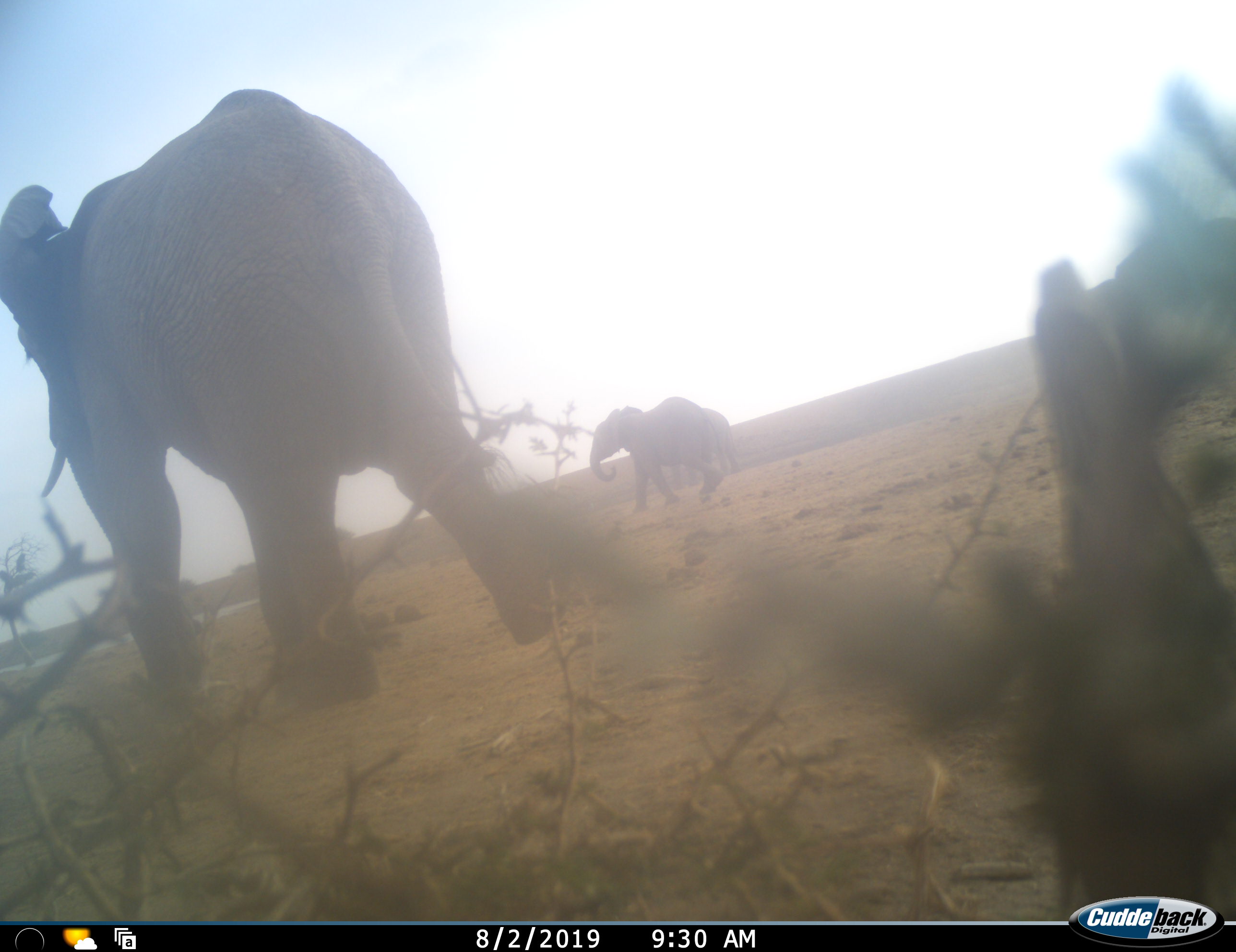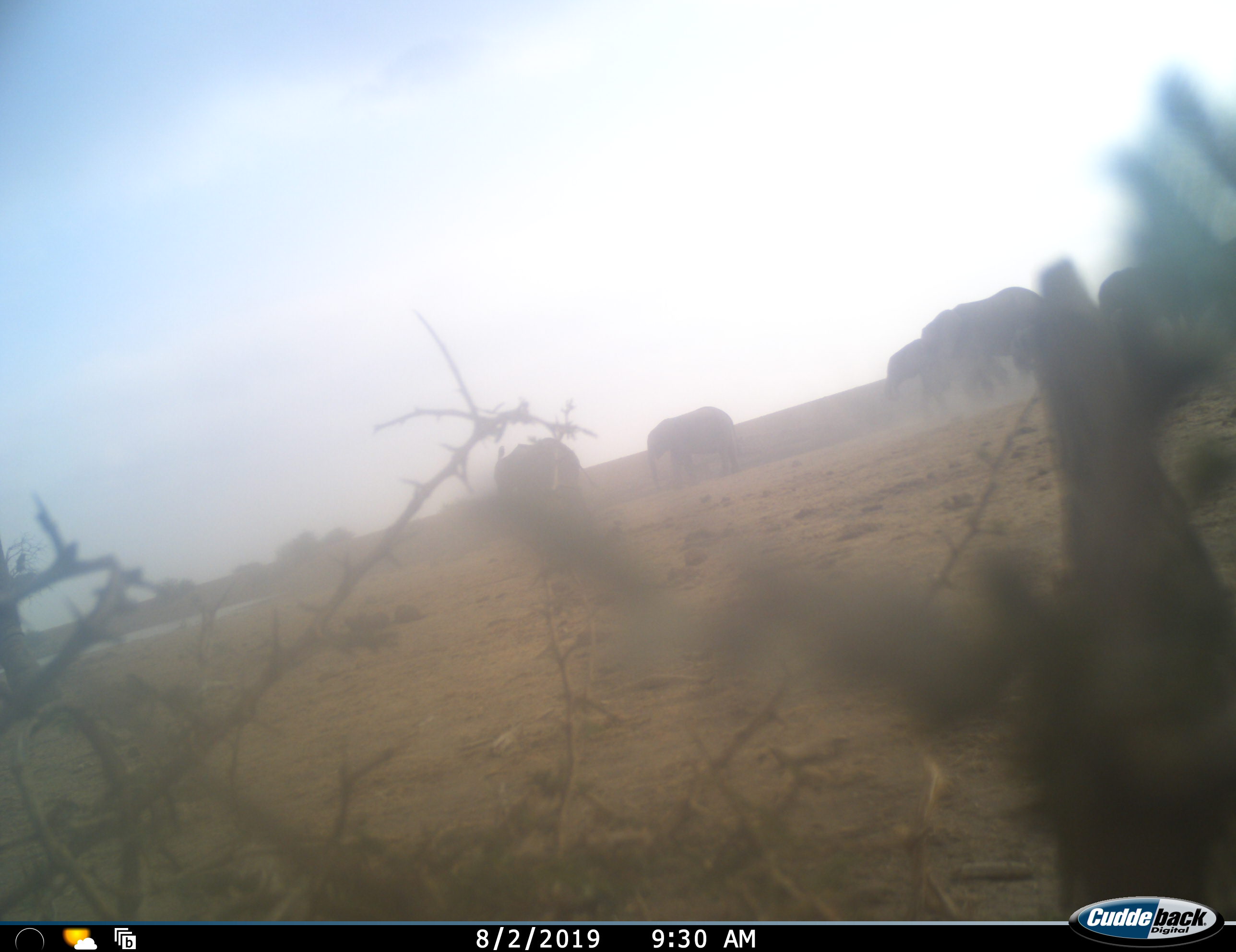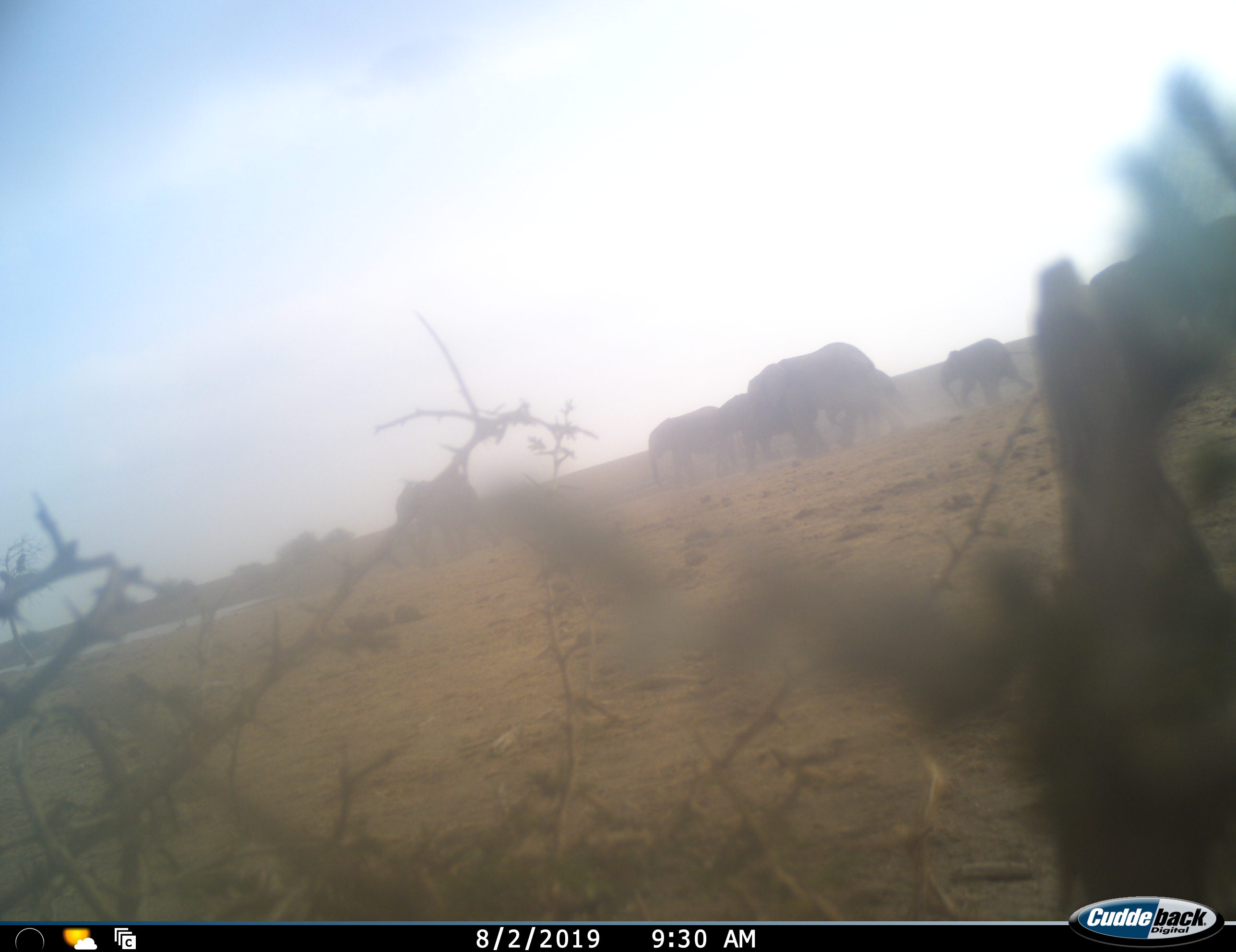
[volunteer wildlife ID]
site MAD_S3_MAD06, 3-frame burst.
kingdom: Animalia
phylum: Chordata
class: Mammalia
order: Proboscidea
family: Elephantidae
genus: Loxodonta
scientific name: Loxodonta africana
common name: african bush elephant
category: elephant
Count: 8.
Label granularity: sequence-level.